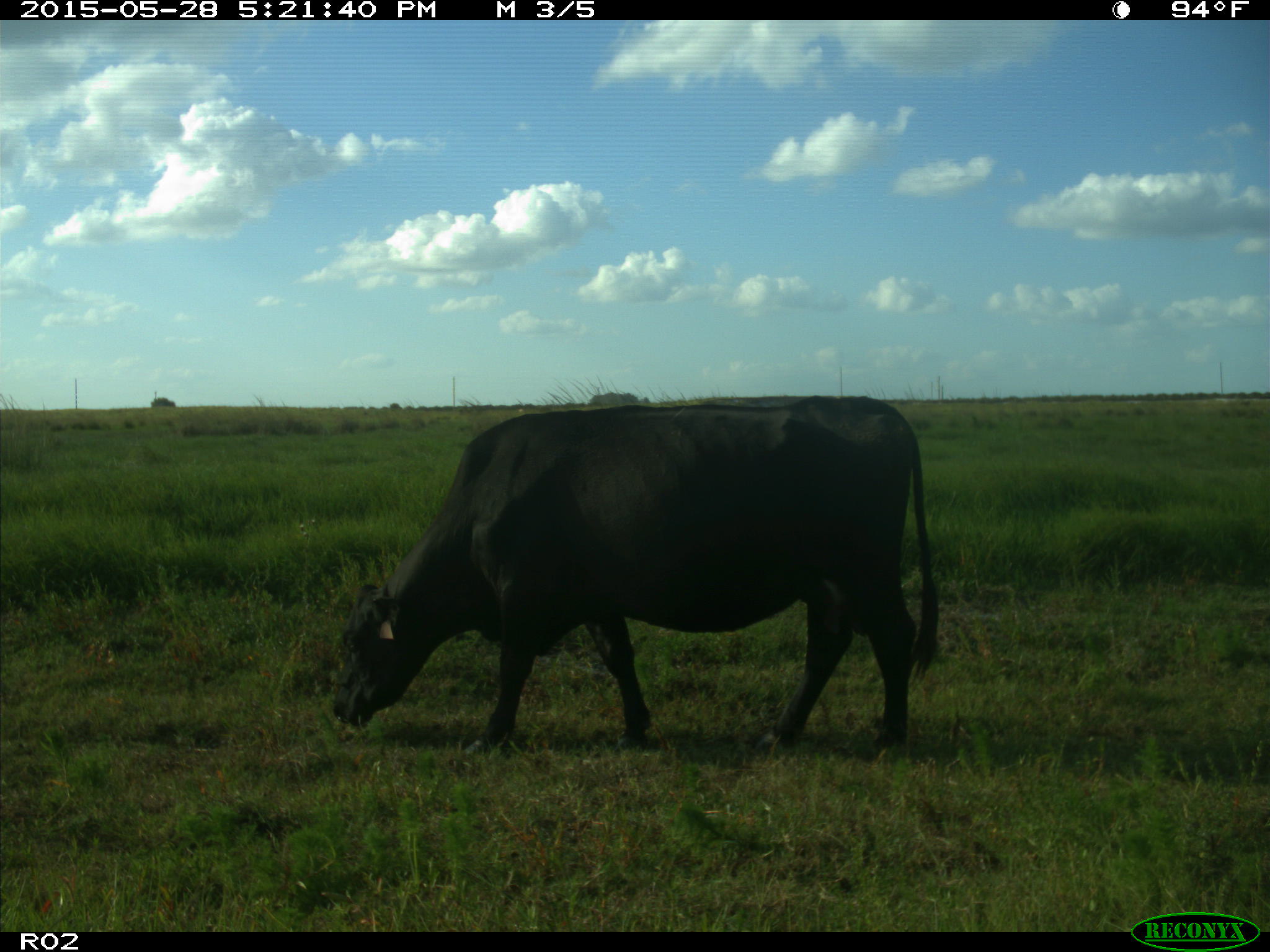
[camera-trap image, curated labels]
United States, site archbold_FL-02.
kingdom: Animalia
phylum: Chordata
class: Mammalia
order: Artiodactyla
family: Bovidae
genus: Bos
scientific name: Bos taurus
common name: domestic cow